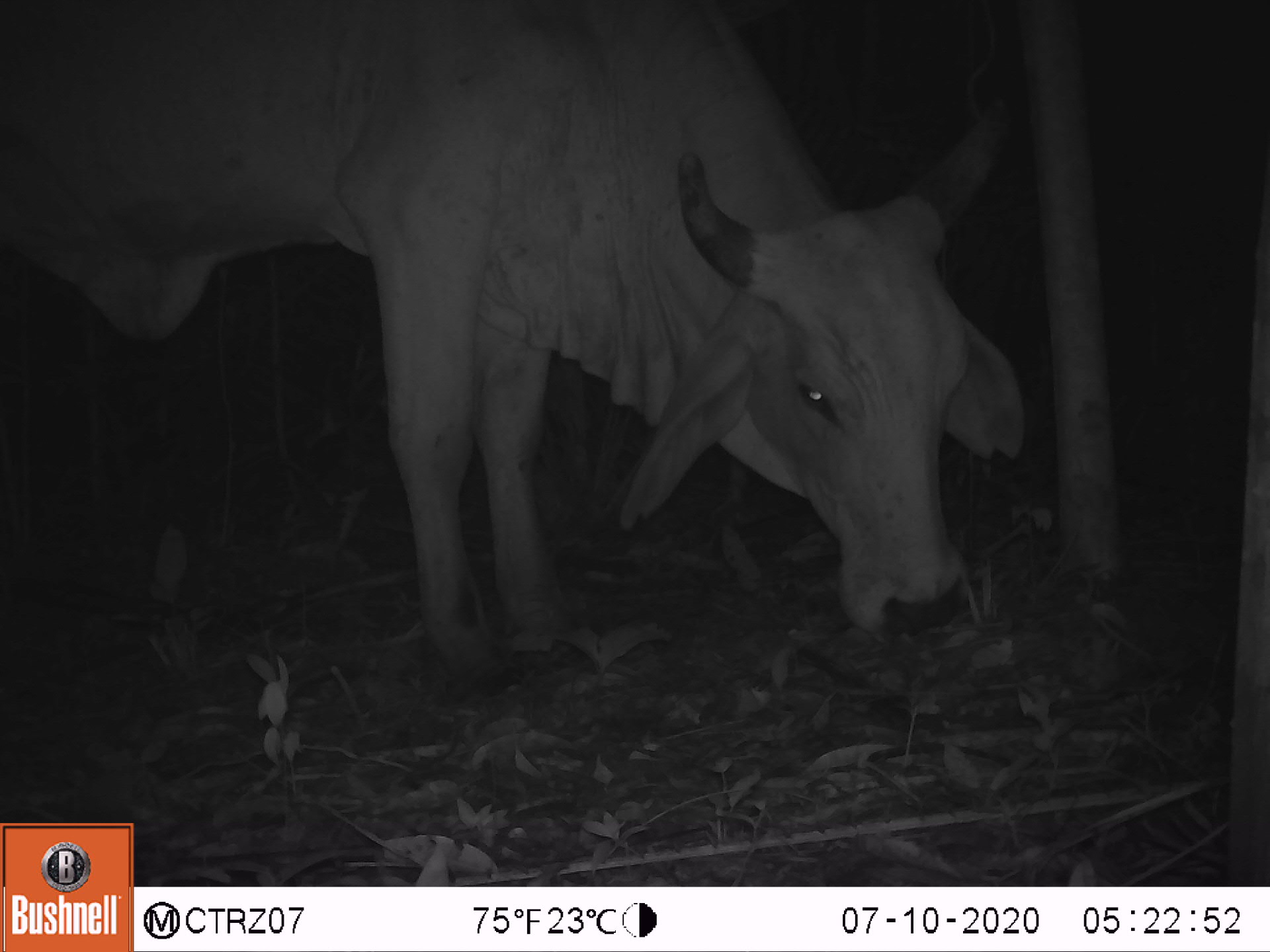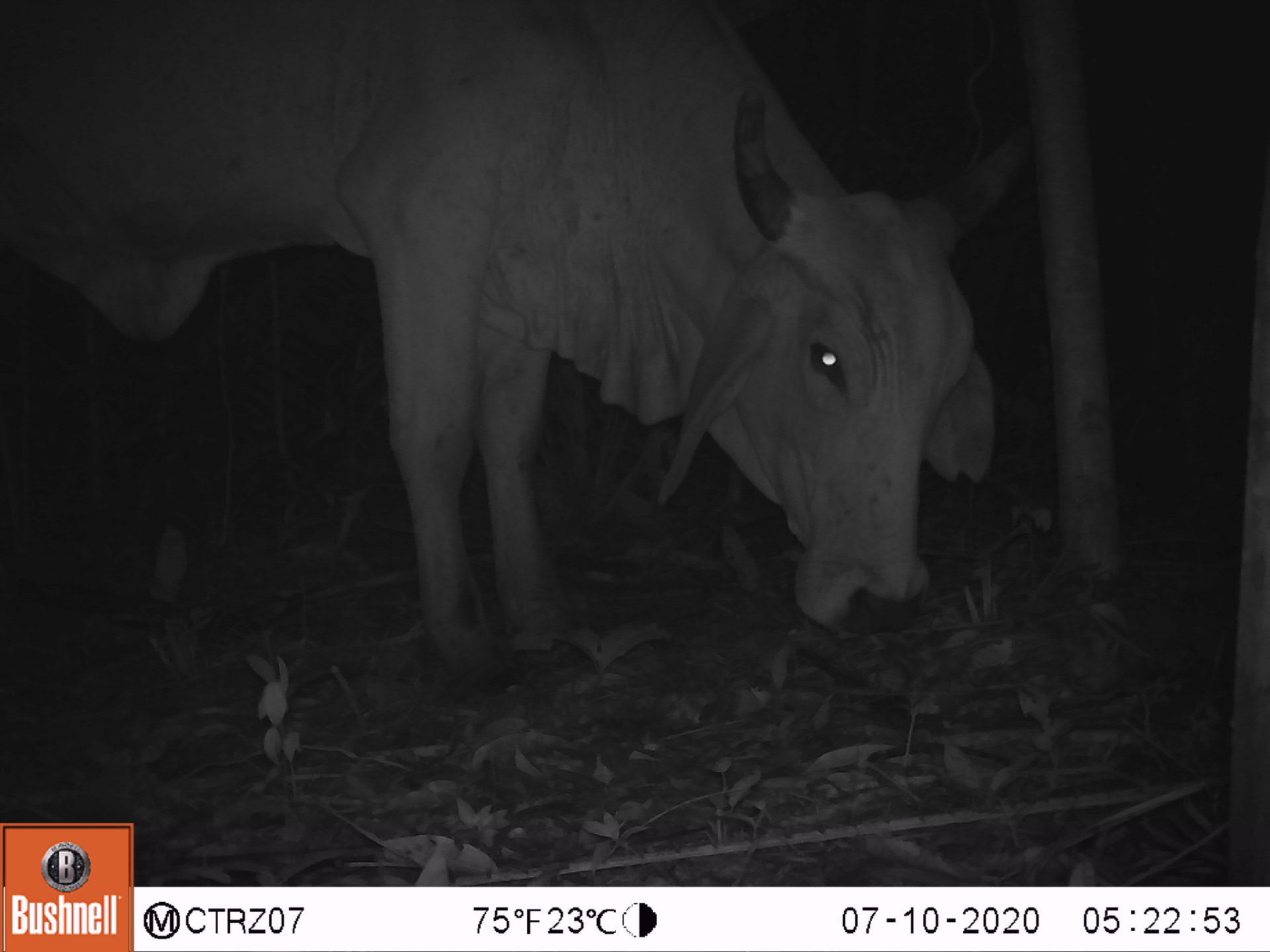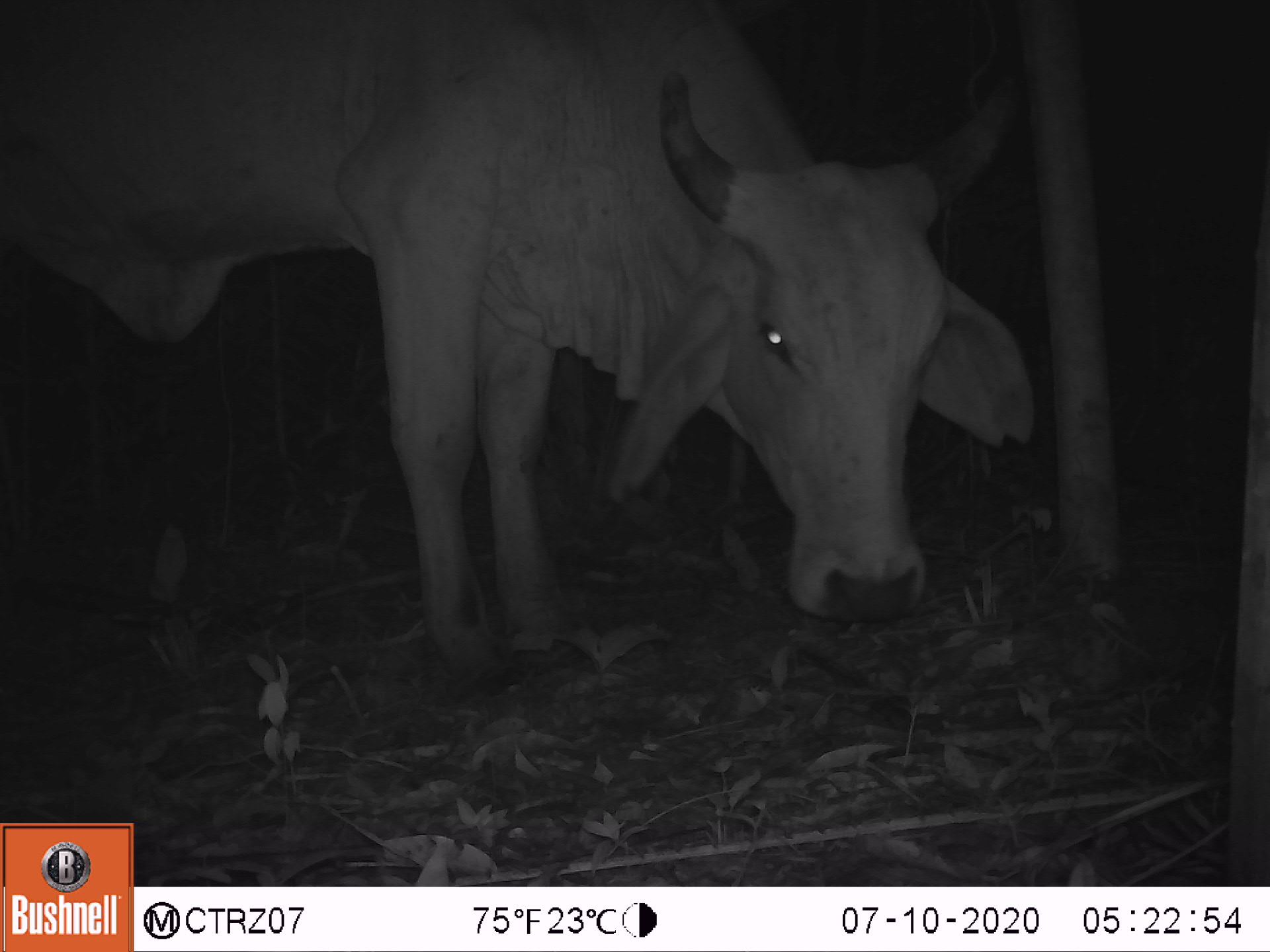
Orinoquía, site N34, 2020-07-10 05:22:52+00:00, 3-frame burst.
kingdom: Animalia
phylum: Chordata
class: Mammalia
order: Artiodactyla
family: Bovidae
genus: Bos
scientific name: Bos taurus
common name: cow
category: cattle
Cattle (cow) (Bos taurus).